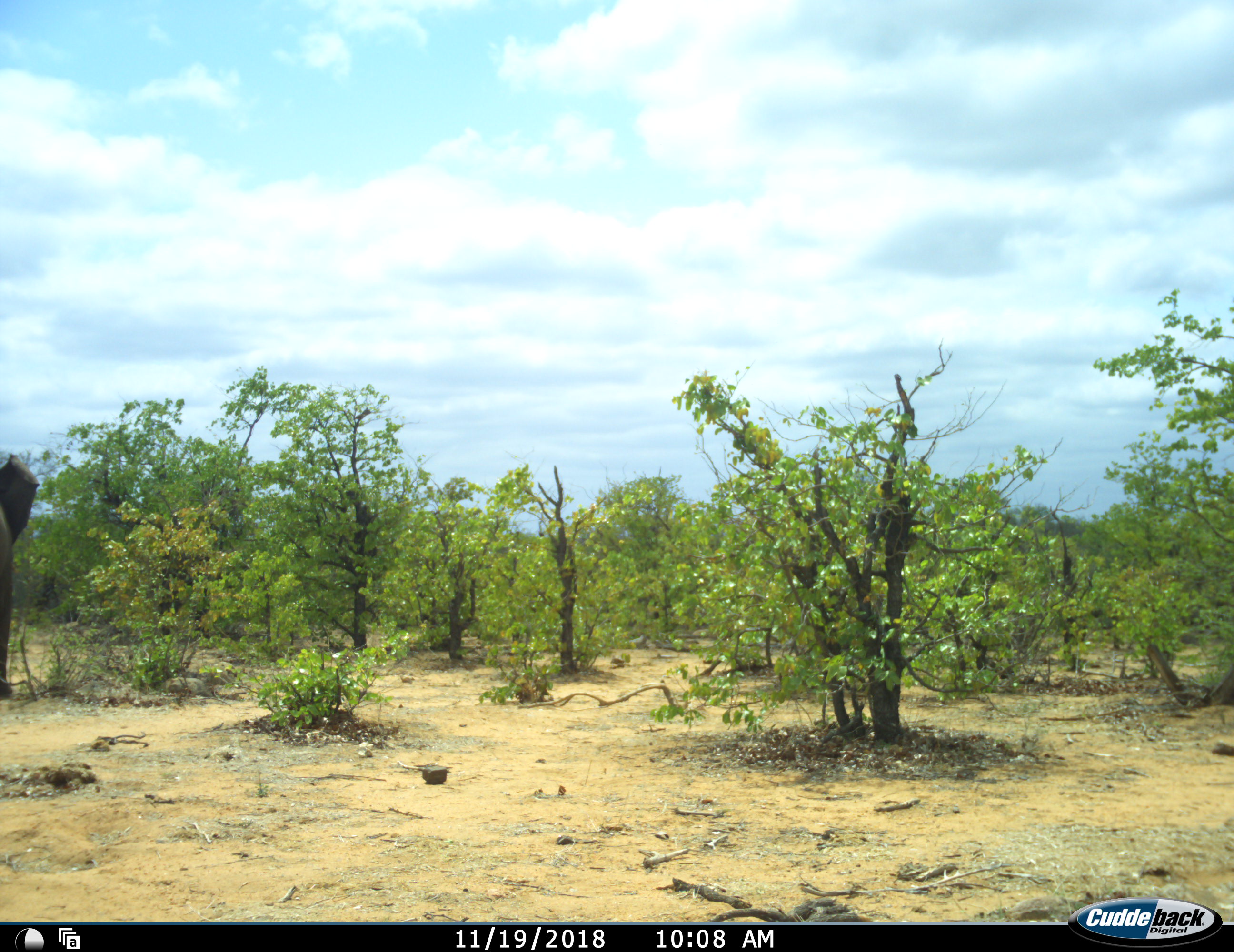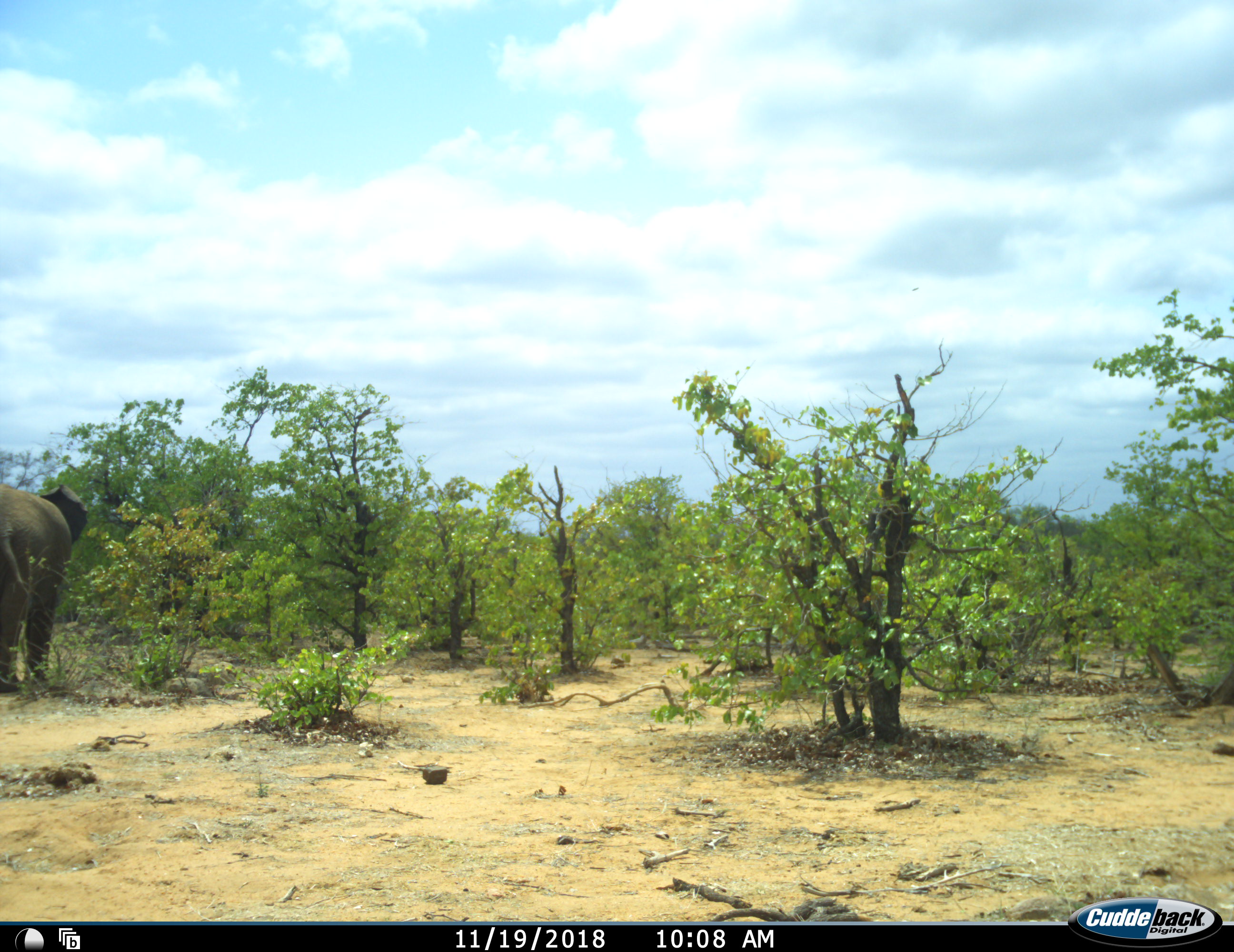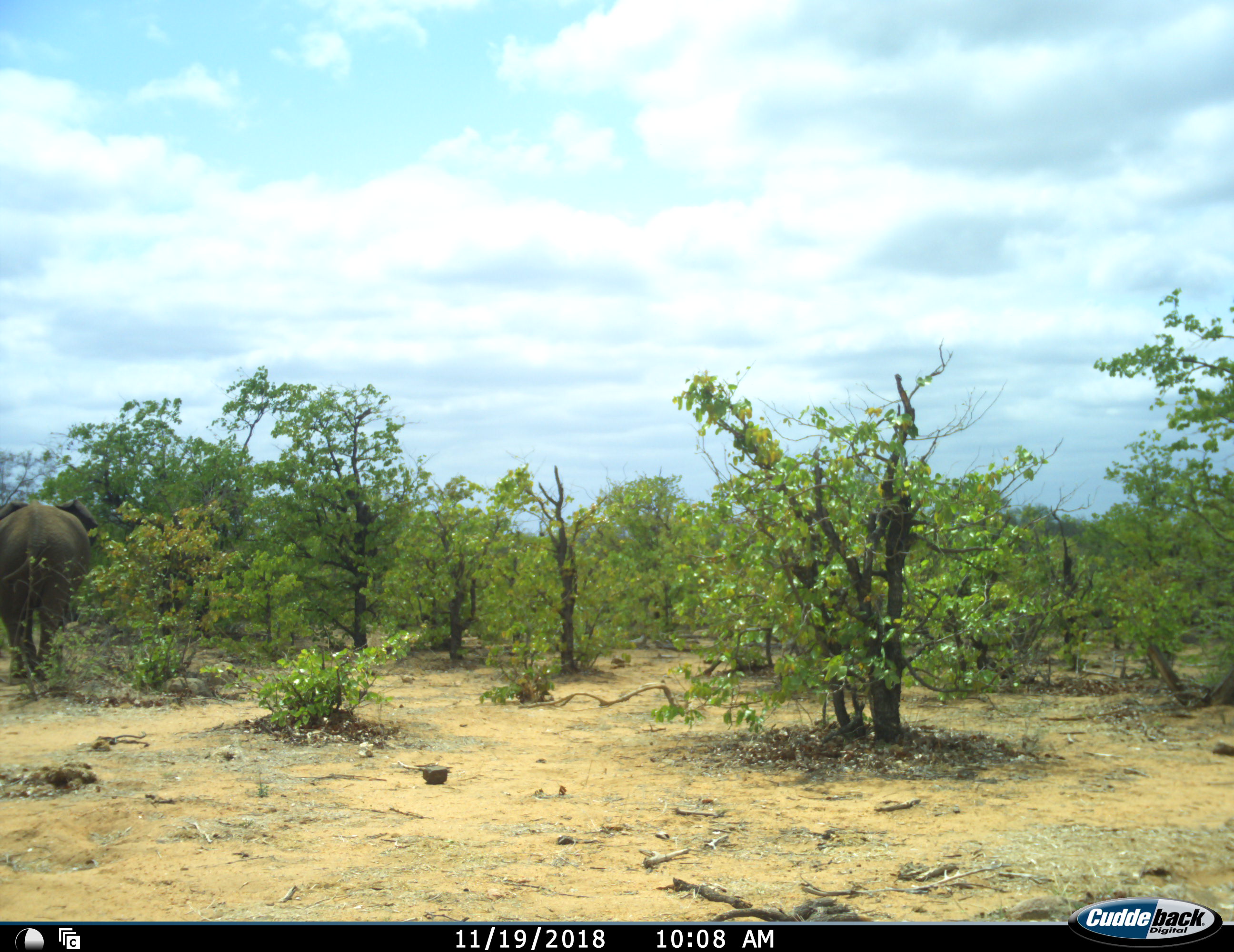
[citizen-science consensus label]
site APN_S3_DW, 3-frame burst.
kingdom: Animalia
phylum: Chordata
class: Mammalia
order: Proboscidea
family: Elephantidae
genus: Loxodonta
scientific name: Loxodonta africana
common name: african bush elephant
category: elephant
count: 1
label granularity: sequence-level